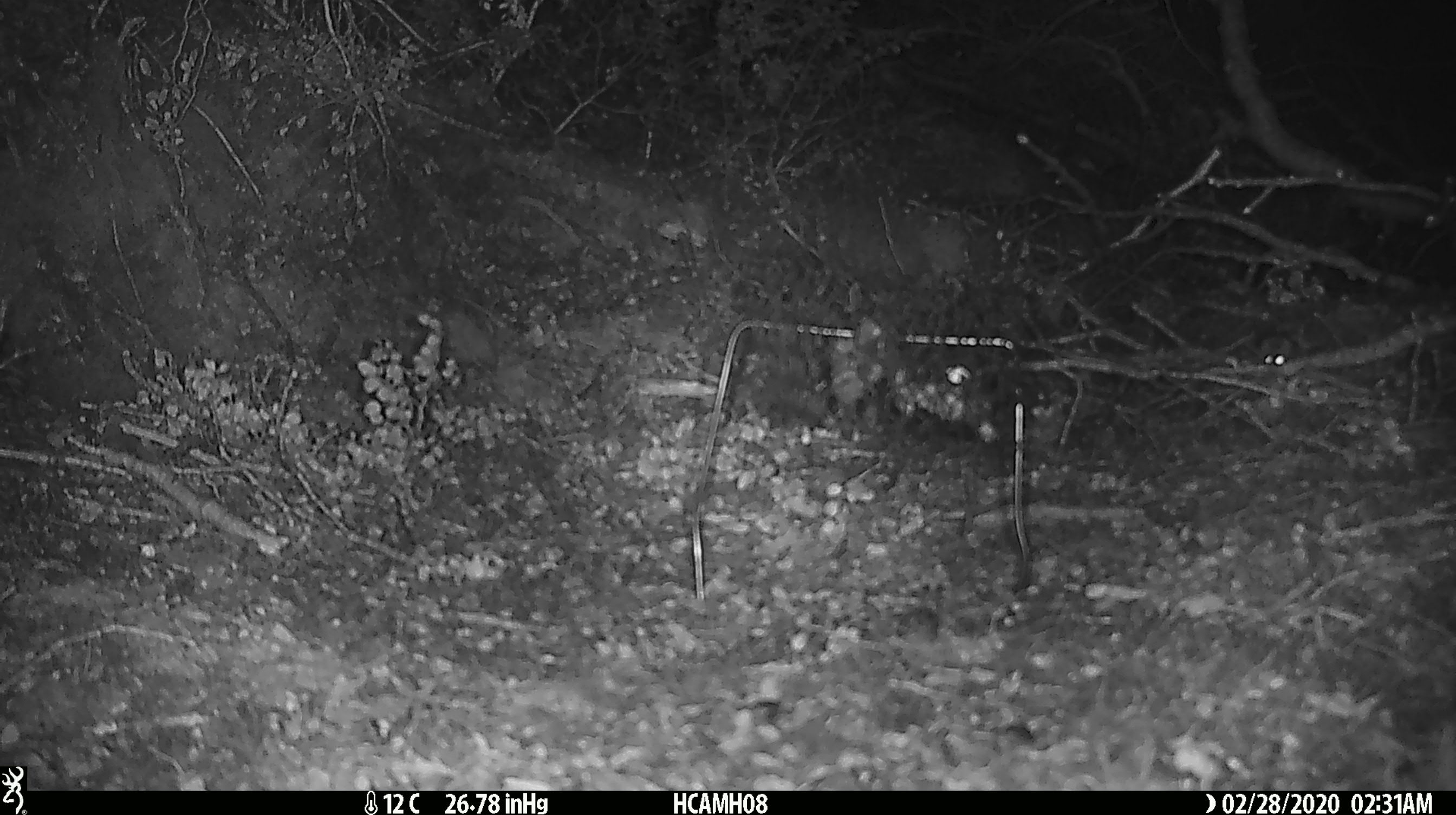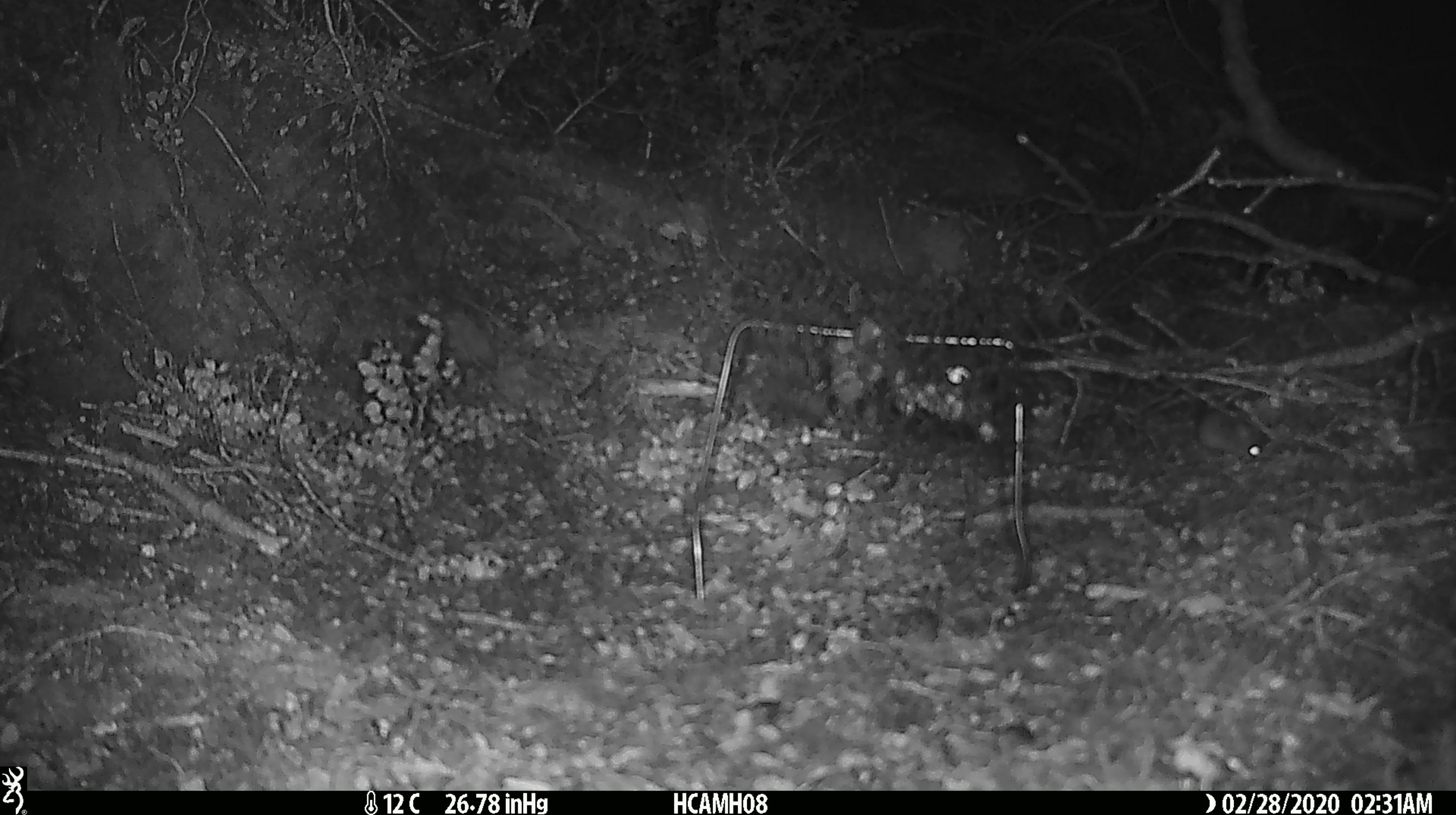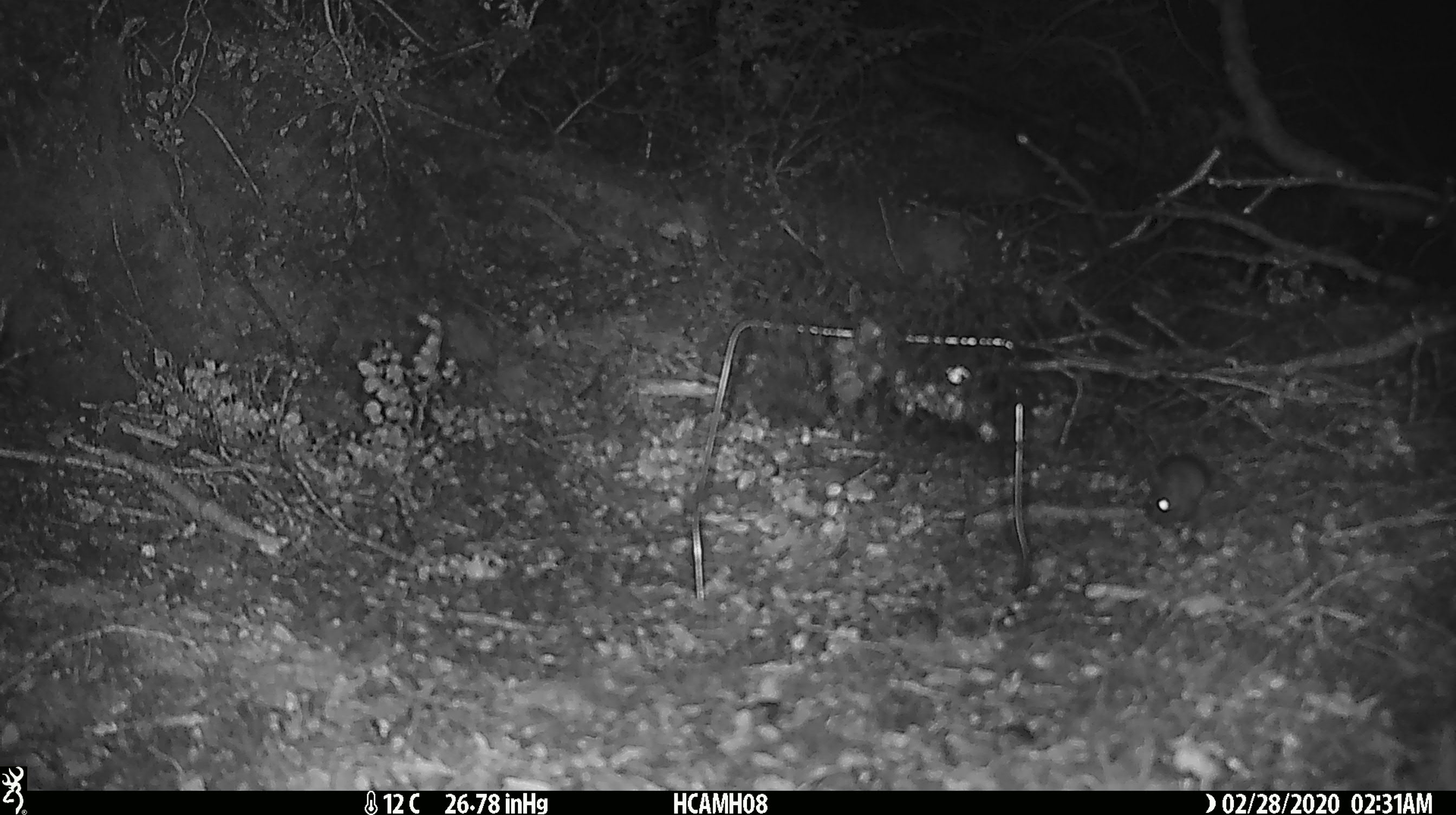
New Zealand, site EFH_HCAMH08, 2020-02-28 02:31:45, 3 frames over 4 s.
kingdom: Animalia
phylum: Chordata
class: Mammalia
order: Rodentia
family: Muridae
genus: Mus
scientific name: Mus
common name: mouse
Mouse (Mus).